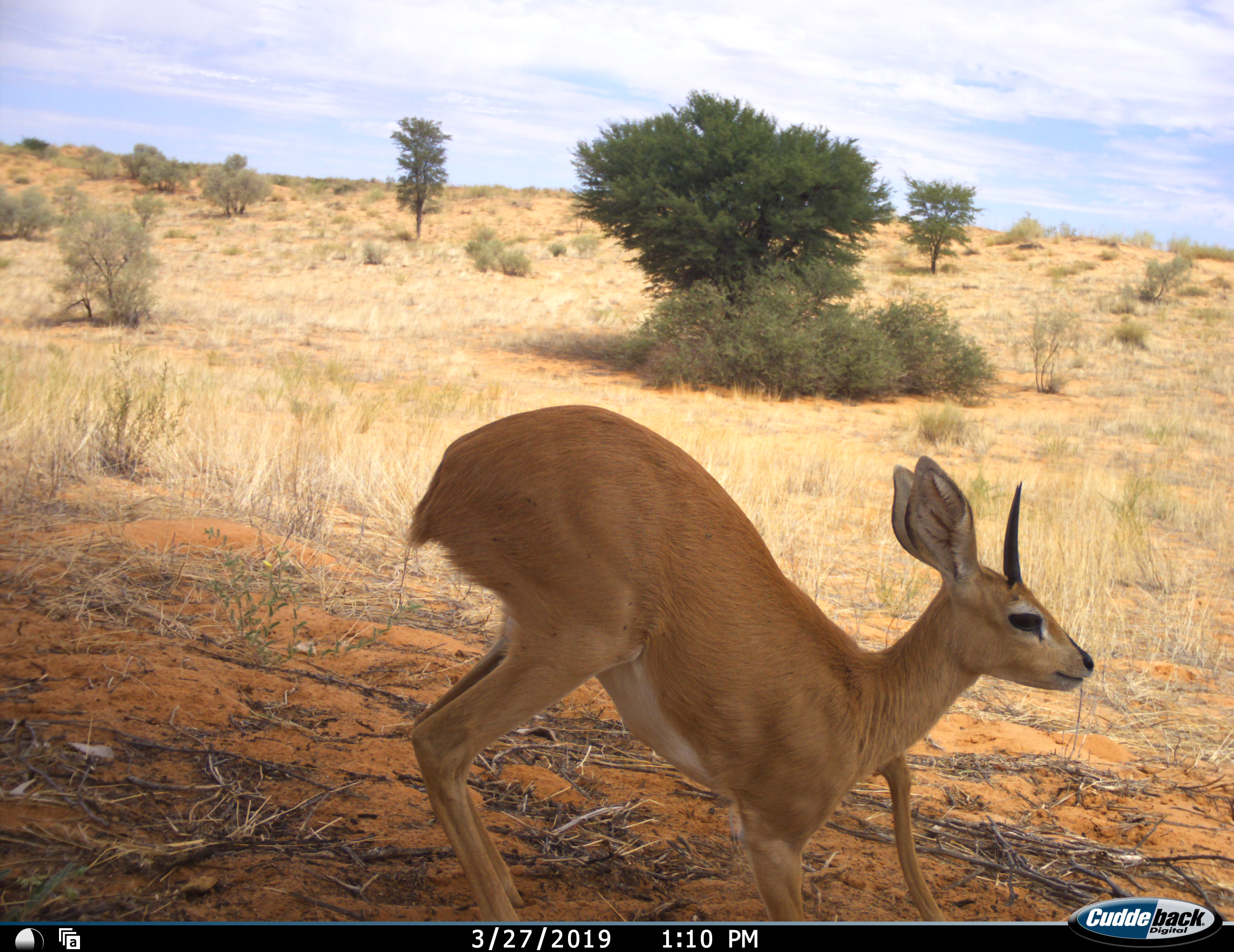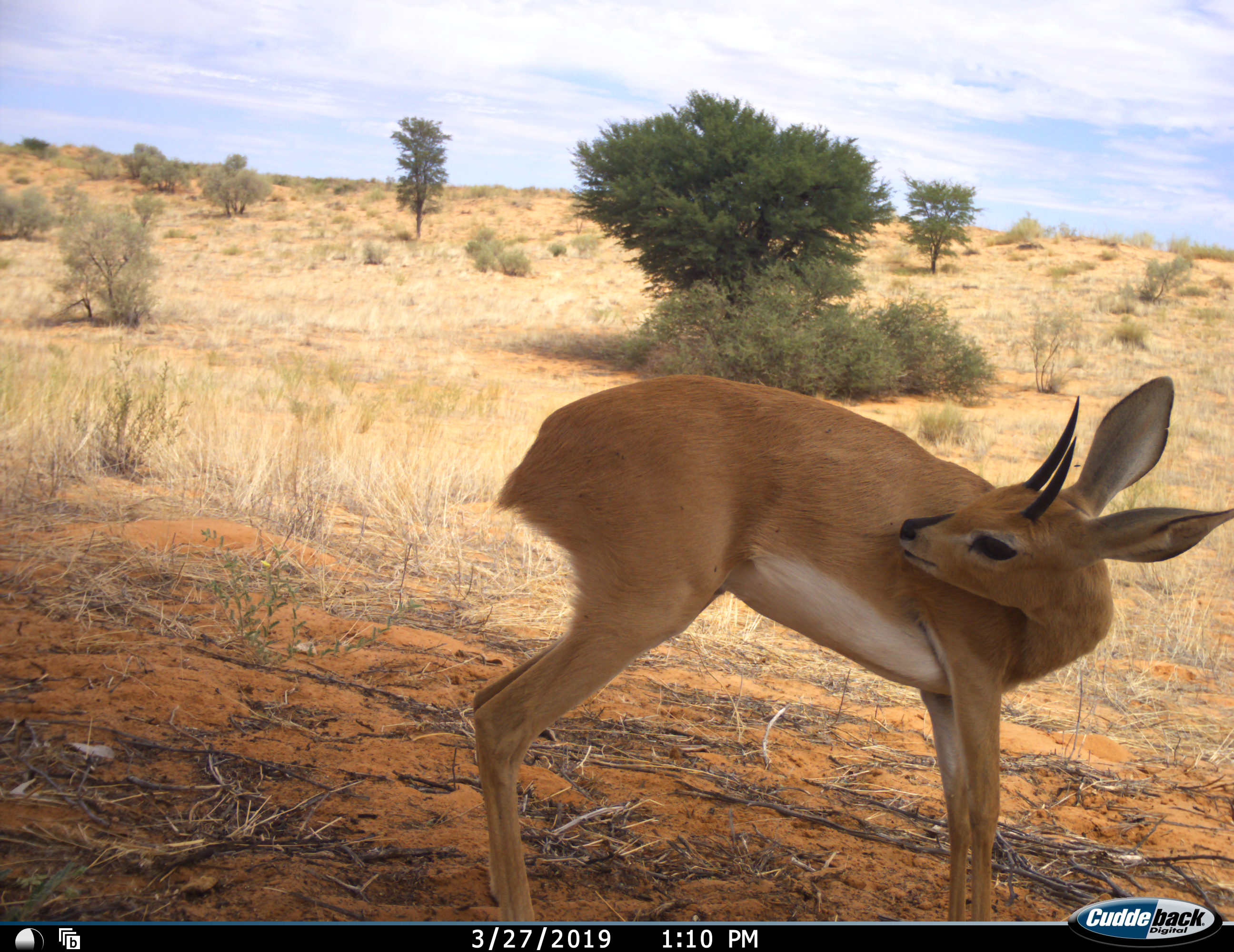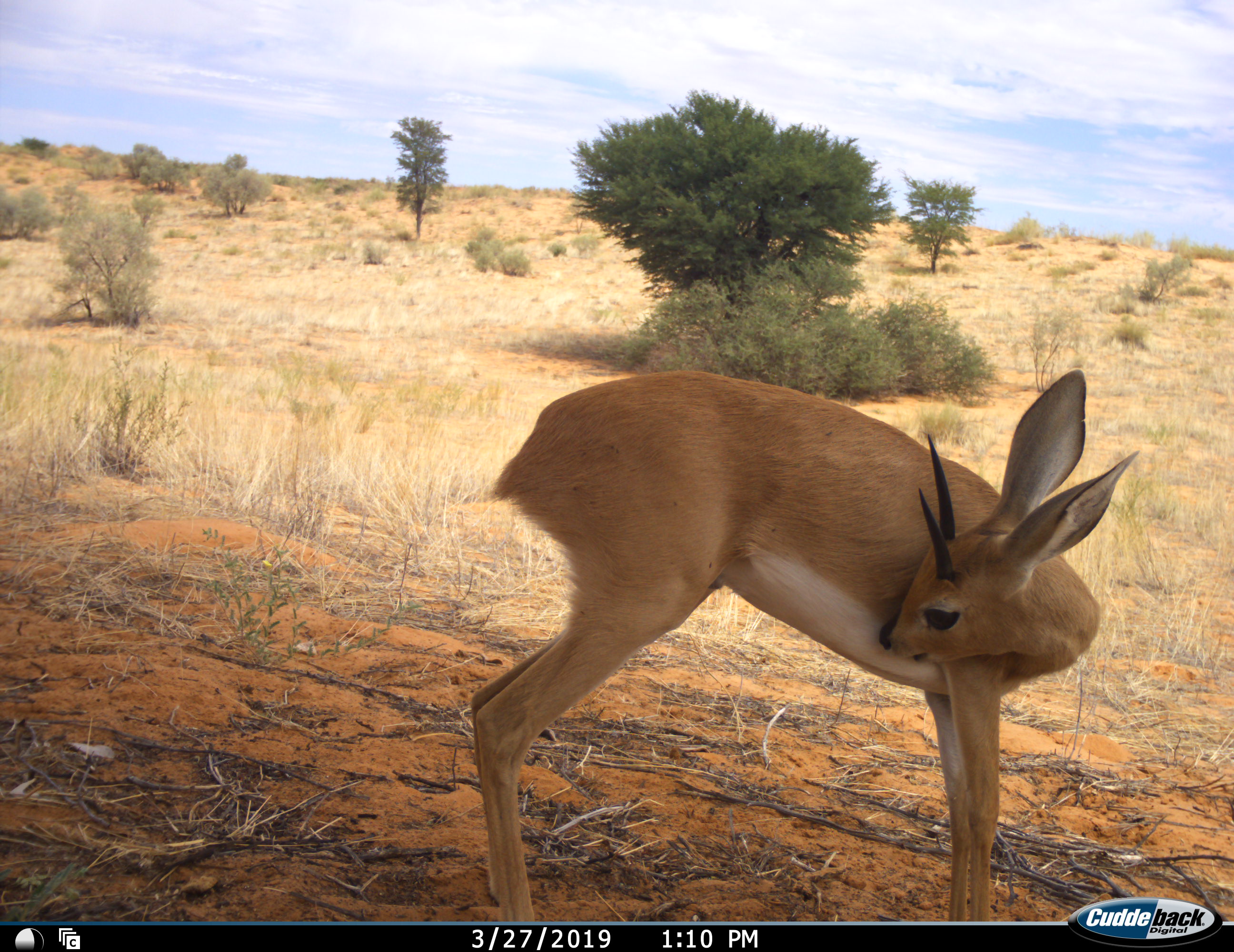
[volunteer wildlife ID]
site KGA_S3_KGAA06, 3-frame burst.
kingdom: Animalia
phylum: Chordata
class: Mammalia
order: Artiodactyla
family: Bovidae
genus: Raphicerus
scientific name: Raphicerus campestris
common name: steenbok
Steenbok (Raphicerus campestris), count 1. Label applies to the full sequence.